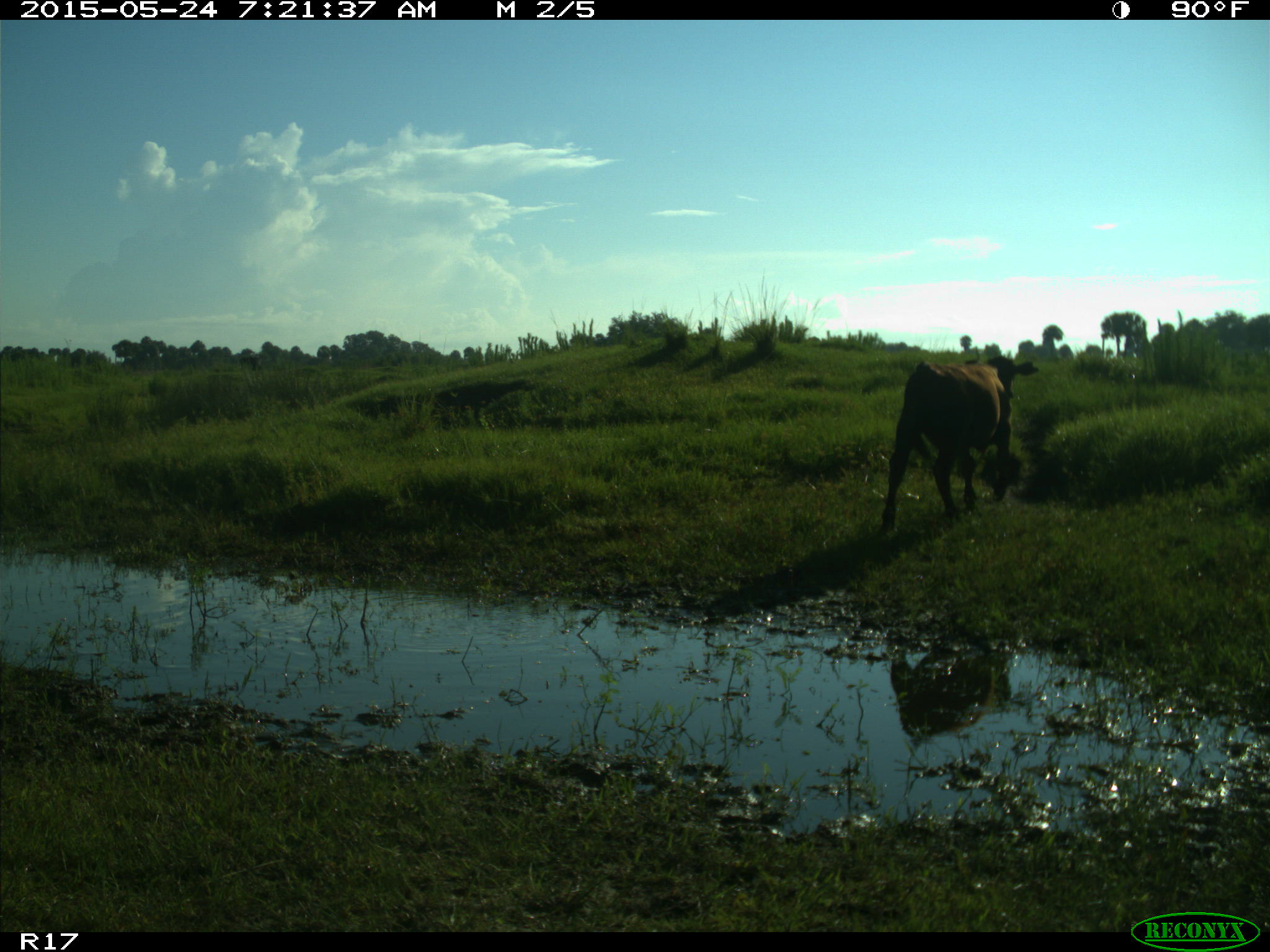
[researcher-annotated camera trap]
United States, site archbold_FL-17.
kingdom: Animalia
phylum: Chordata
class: Mammalia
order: Artiodactyla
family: Bovidae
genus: Bos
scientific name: Bos taurus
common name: domestic cow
Bos taurus (domestic cow).